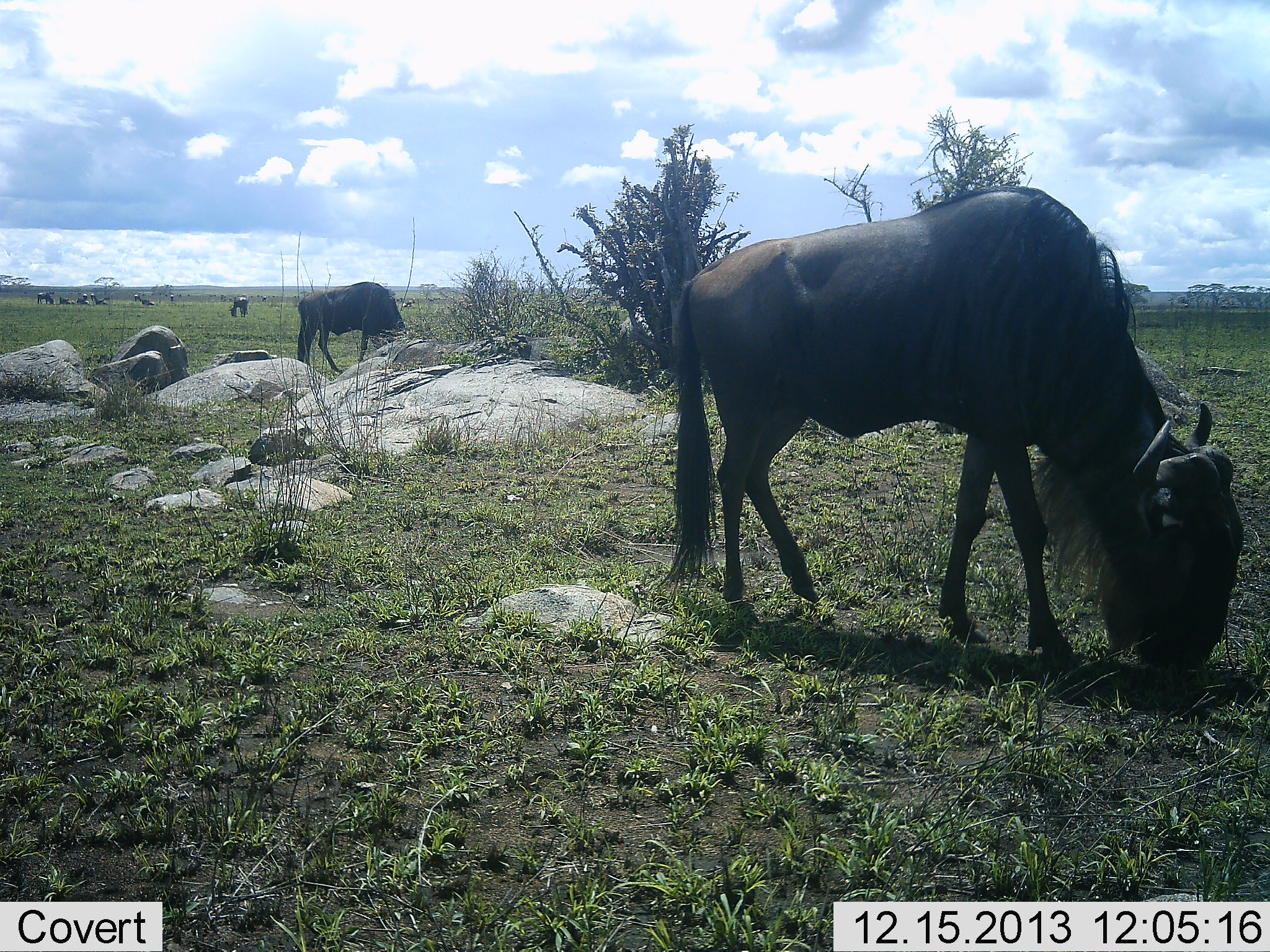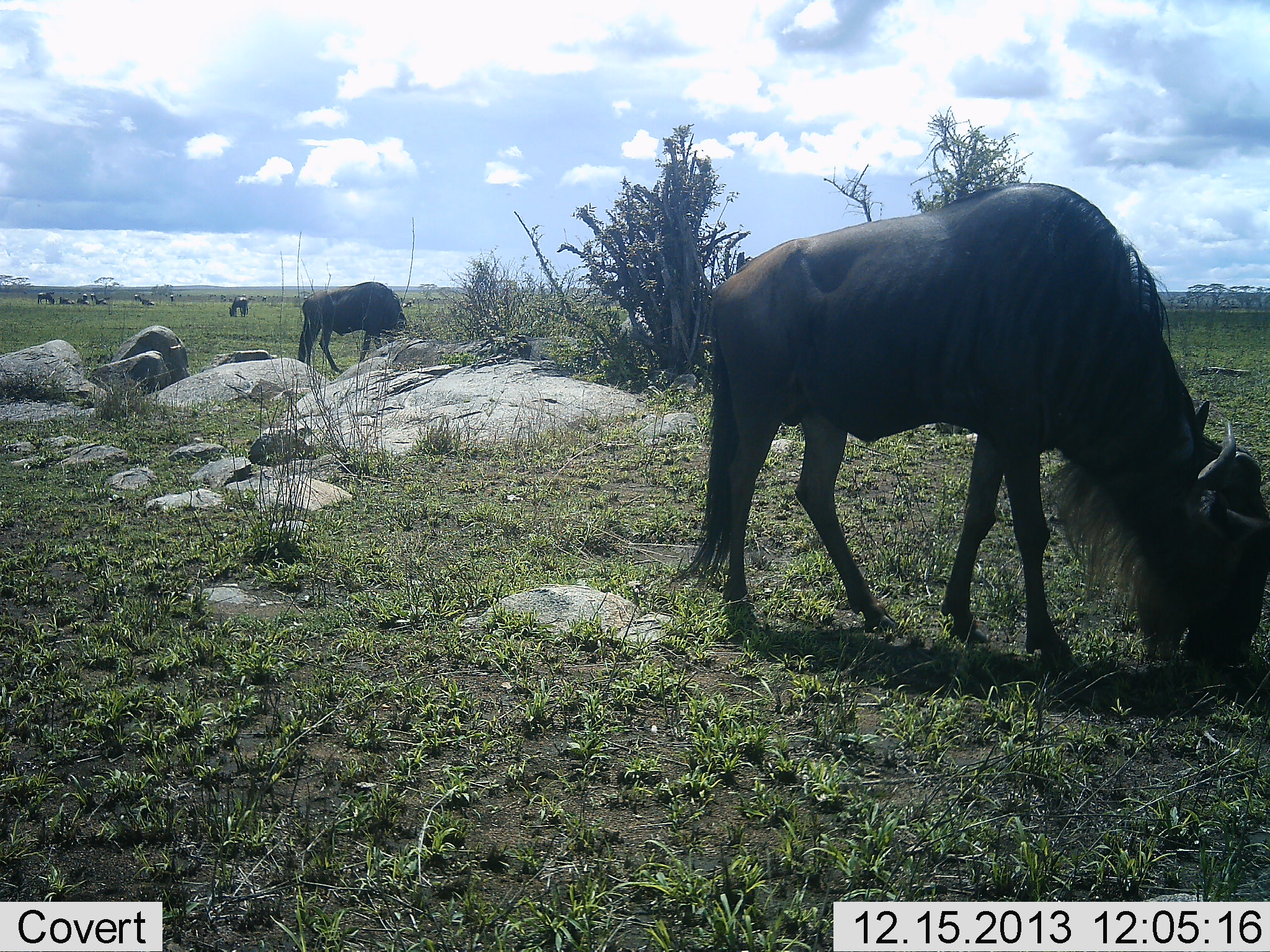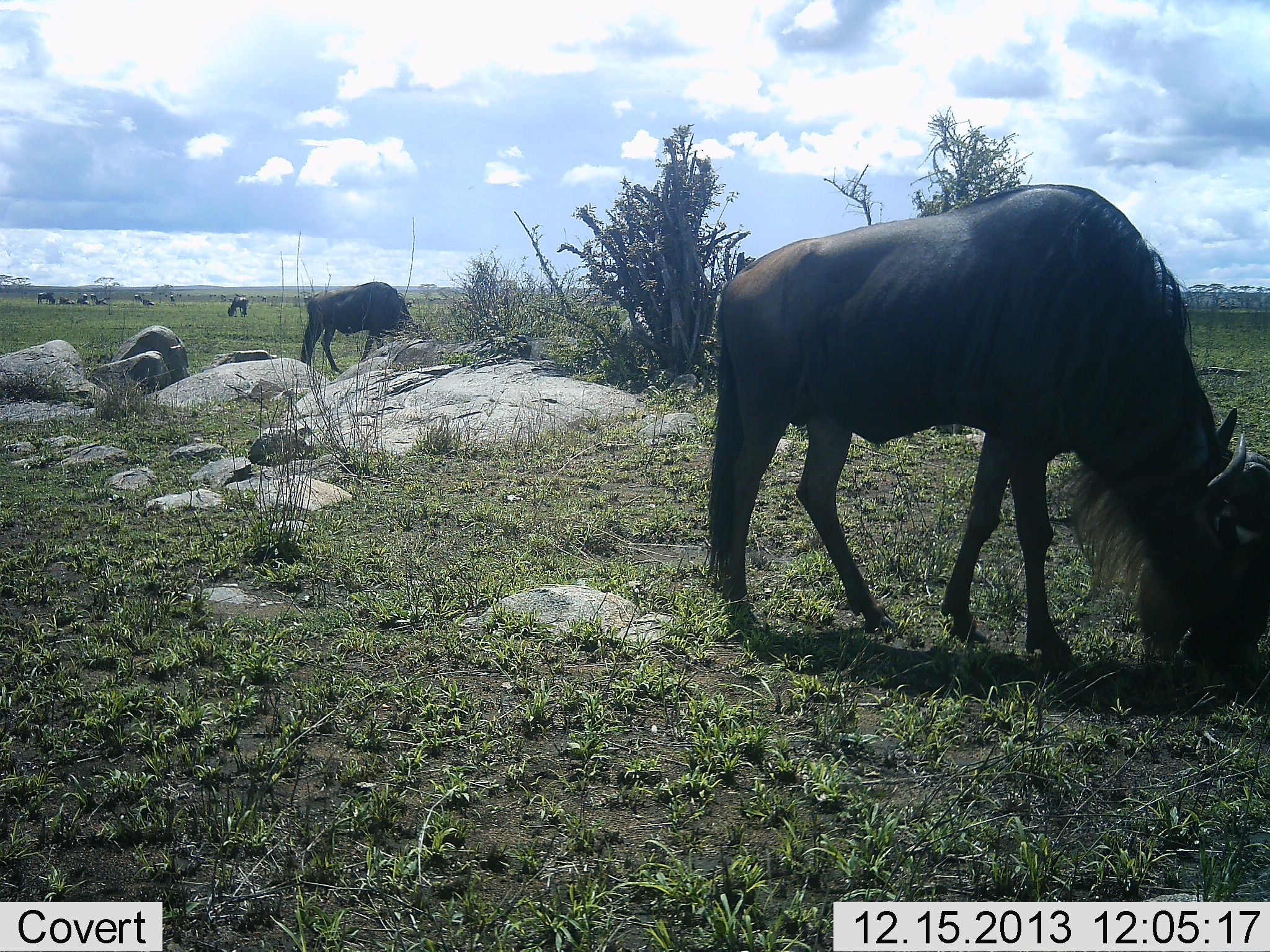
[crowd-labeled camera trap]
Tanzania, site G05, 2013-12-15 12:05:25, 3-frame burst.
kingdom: Animalia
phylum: Chordata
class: Mammalia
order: Artiodactyla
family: Bovidae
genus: Connochaetes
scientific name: Connochaetes taurinus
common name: blue wildebeest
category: wildebeest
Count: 9.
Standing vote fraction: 30%.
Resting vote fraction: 20%.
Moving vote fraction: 20%.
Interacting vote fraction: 0%.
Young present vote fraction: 0%.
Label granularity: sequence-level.